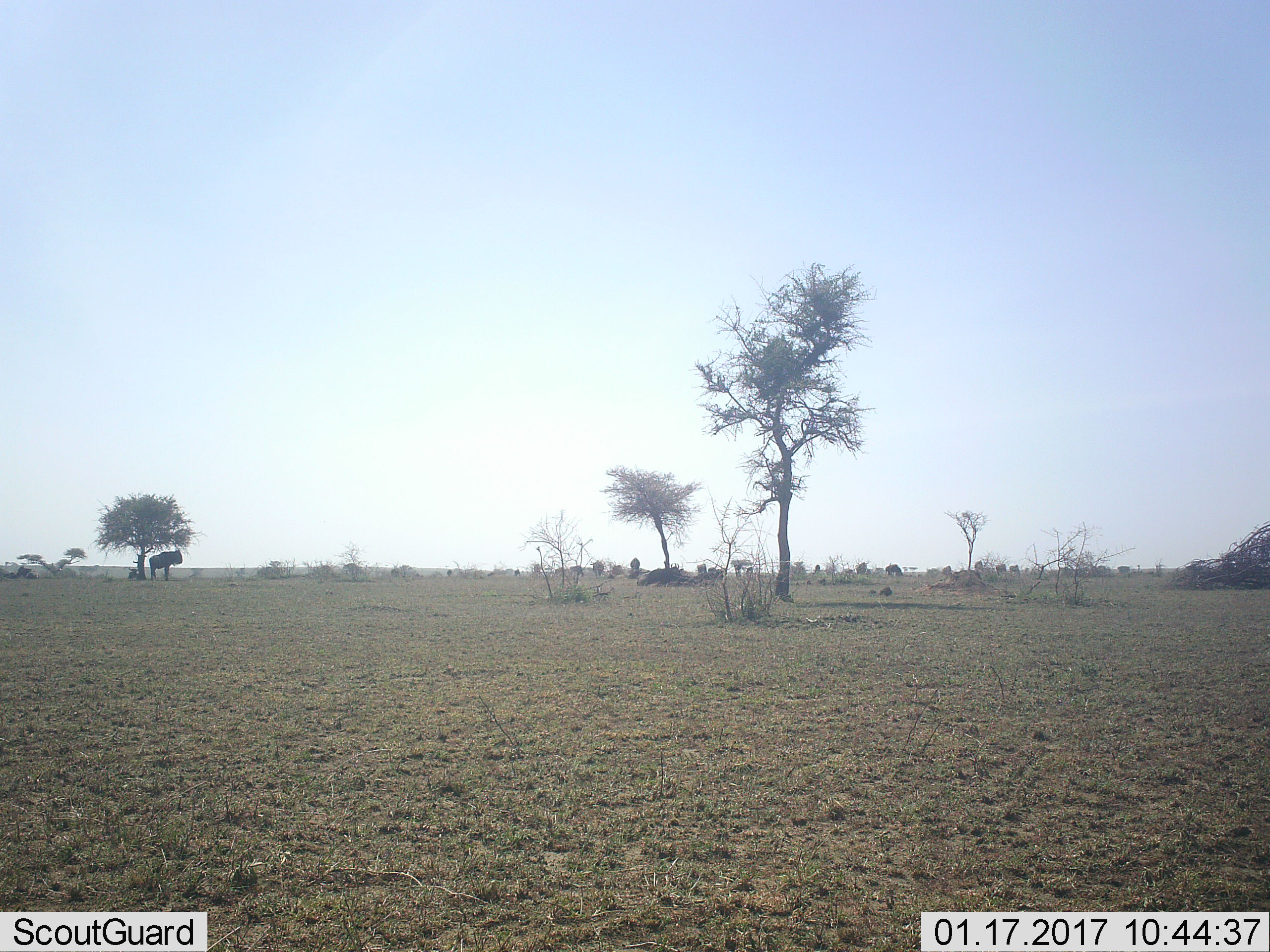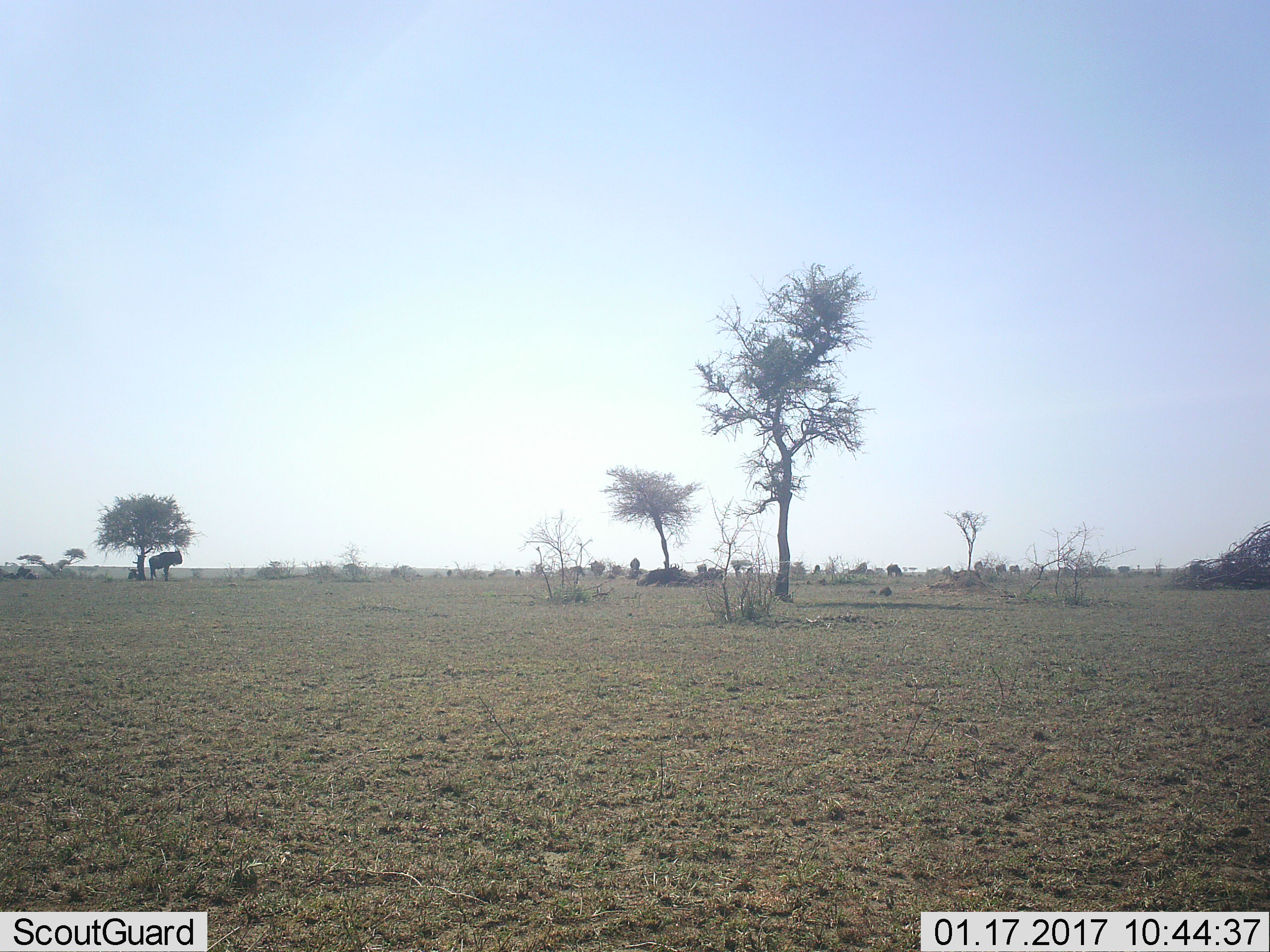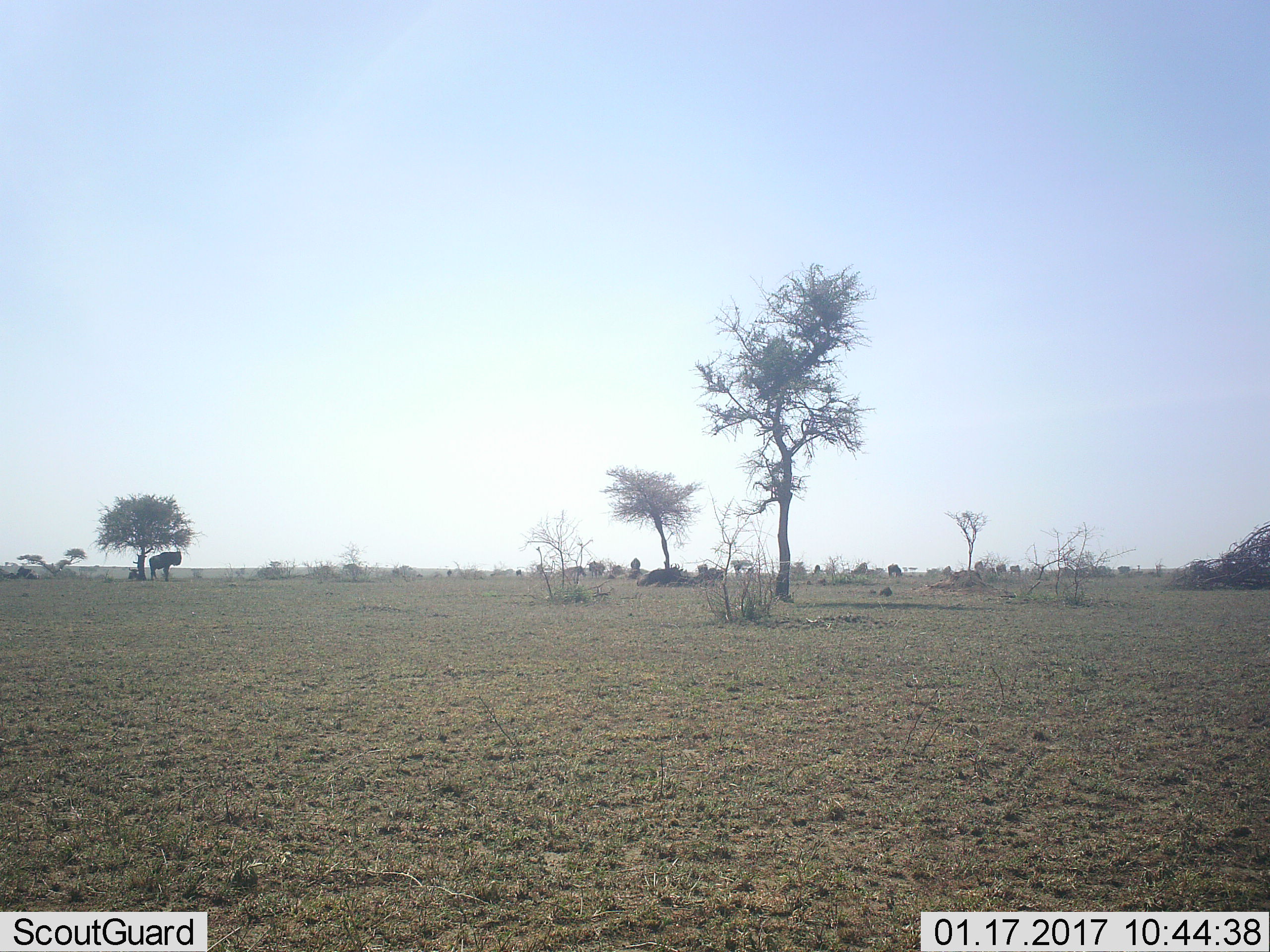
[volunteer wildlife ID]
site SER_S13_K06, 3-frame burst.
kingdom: Animalia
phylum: Chordata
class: Mammalia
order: Artiodactyla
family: Bovidae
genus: Connochaetes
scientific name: Connochaetes taurinus taurinus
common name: blue wildebeest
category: wildebeestblue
Wildebeestblue (blue wildebeest) (Connochaetes taurinus taurinus), count 11-50. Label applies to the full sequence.